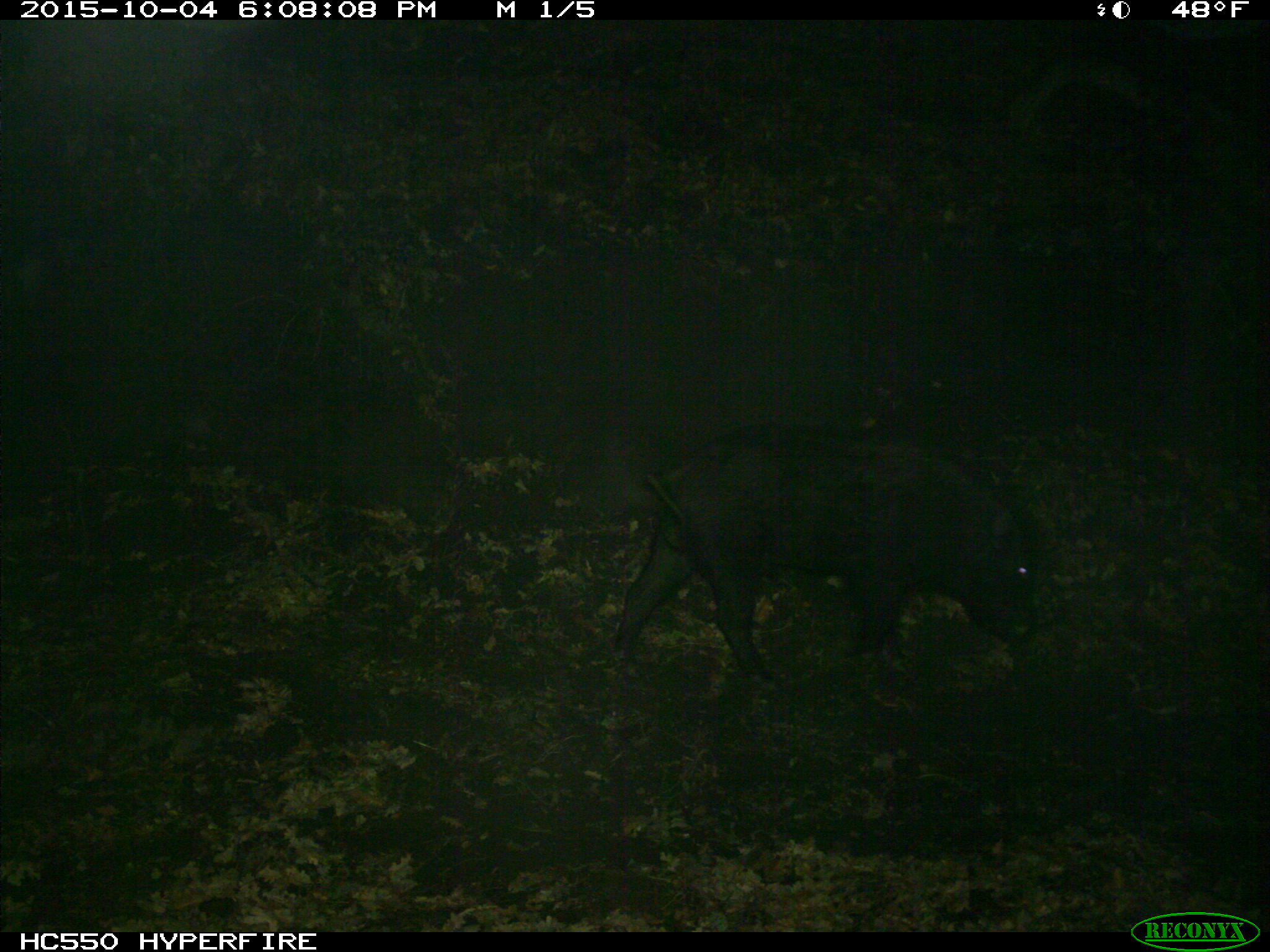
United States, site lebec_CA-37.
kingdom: Animalia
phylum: Chordata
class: Mammalia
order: Artiodactyla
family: Suidae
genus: Sus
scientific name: Sus scrofa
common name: wild boar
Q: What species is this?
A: Sus scrofa (wild boar).